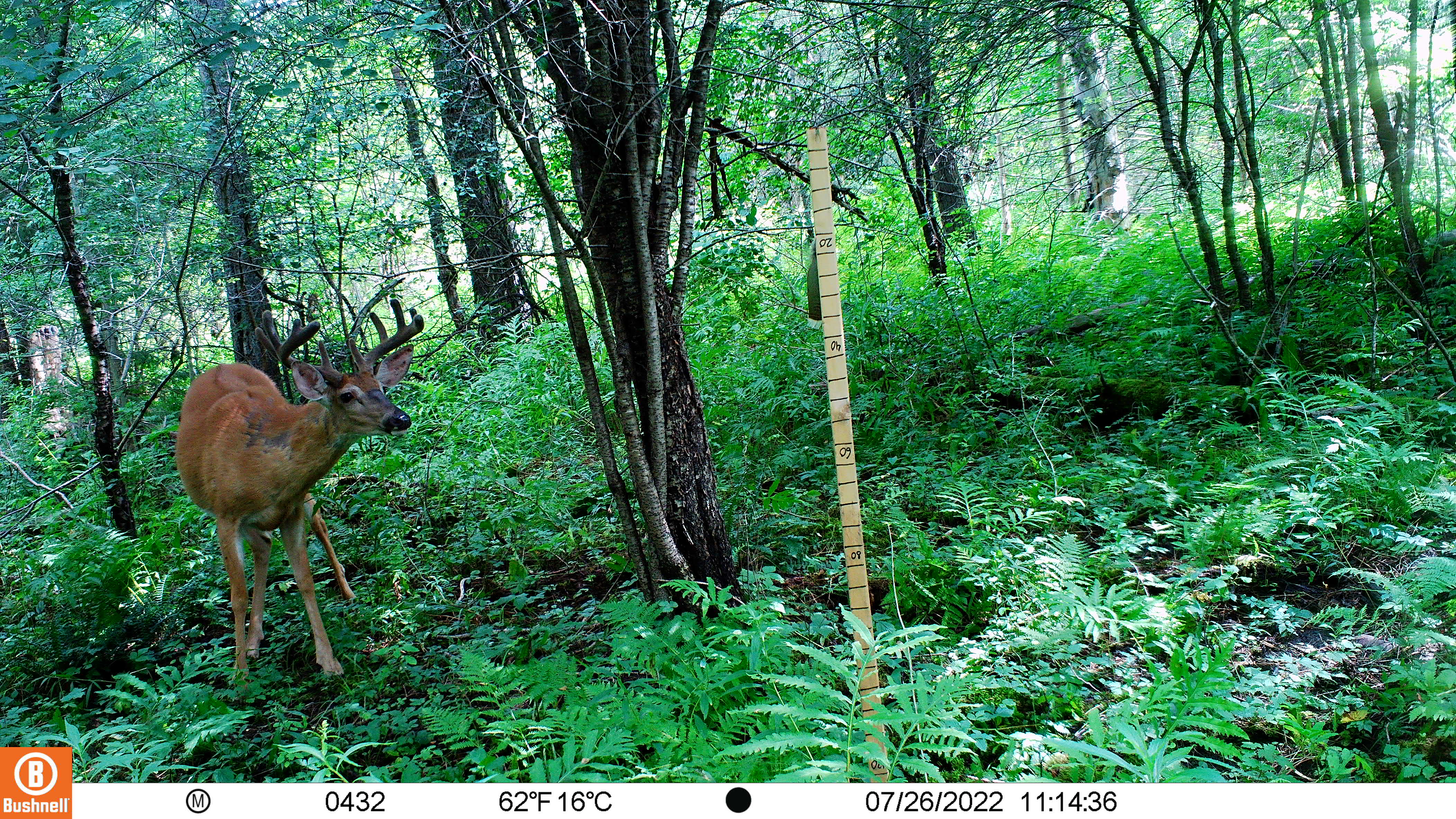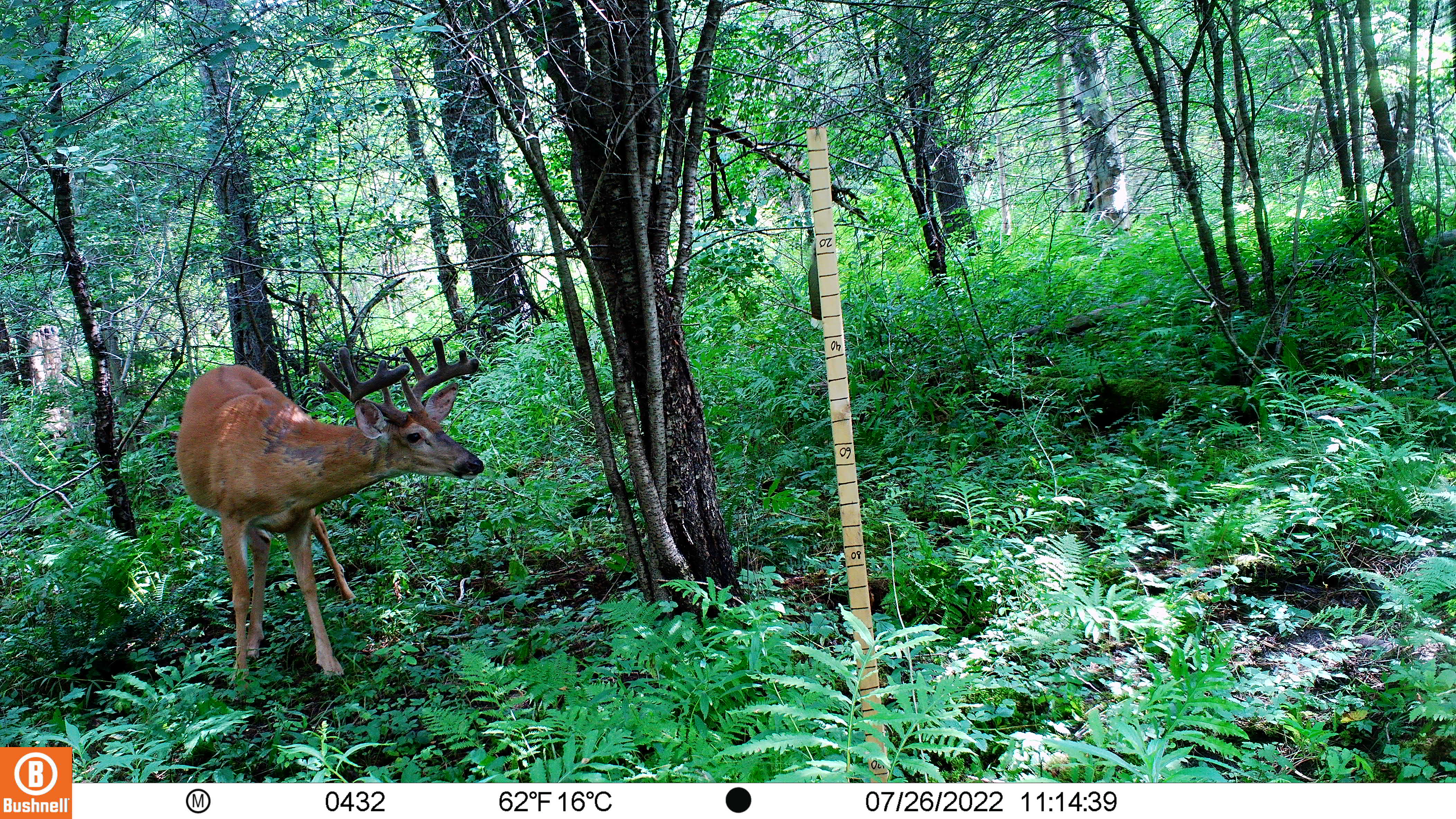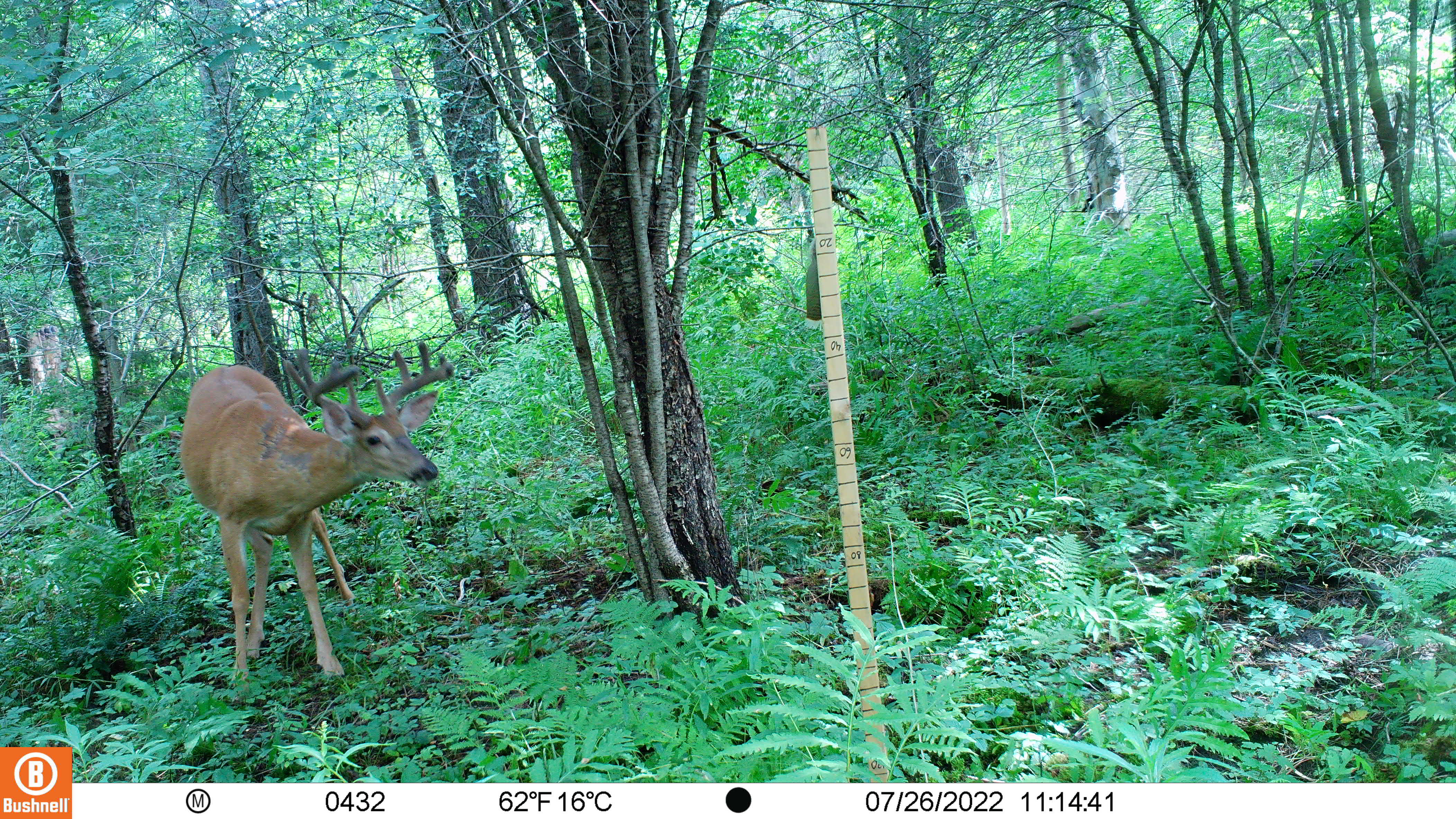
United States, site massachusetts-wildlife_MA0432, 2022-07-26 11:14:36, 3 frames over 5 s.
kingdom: Animalia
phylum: Chordata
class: Mammalia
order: Artiodactyla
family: Cervidae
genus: Odocoileus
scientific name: Odocoileus virginianus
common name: white-tailed deer